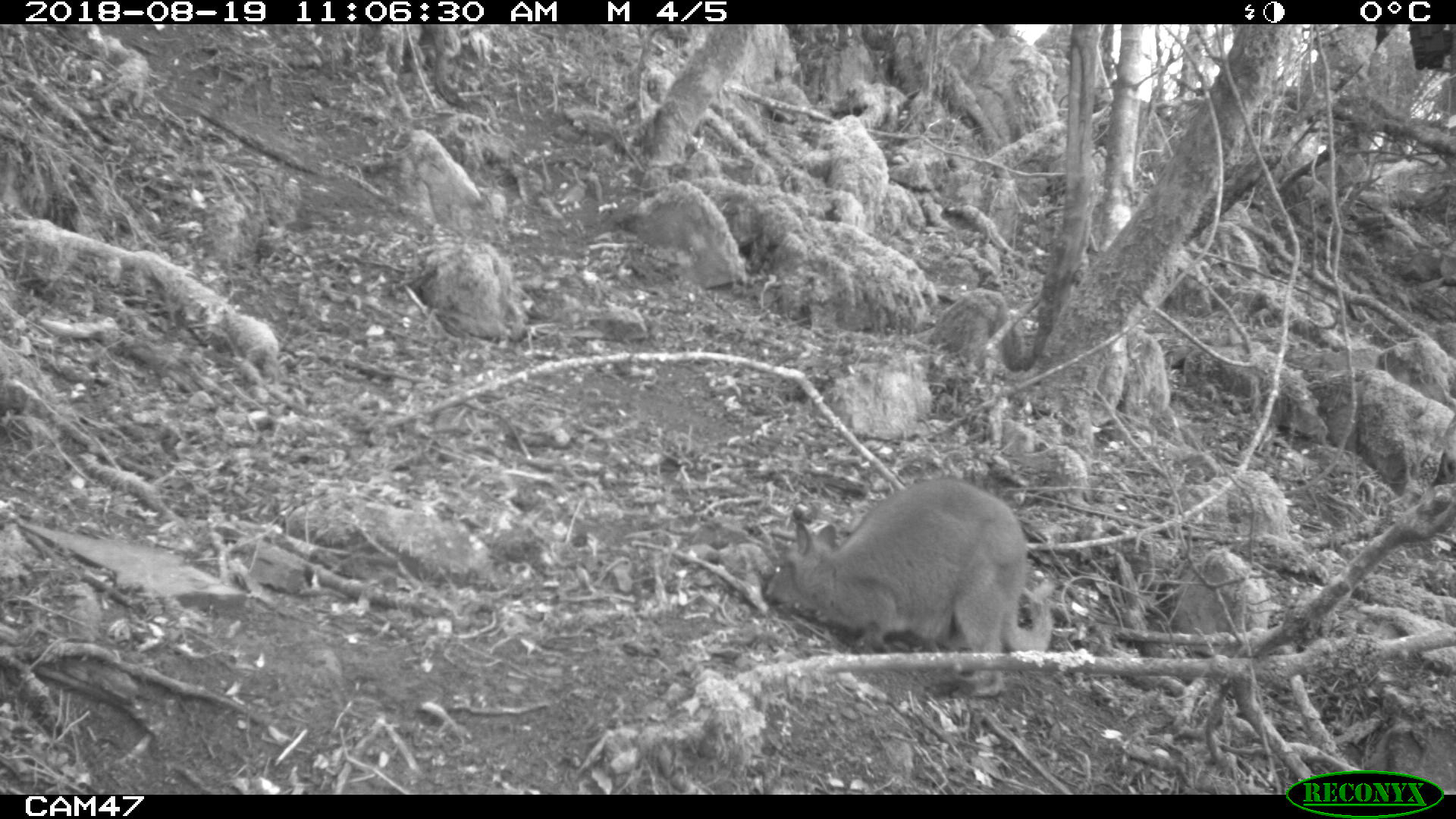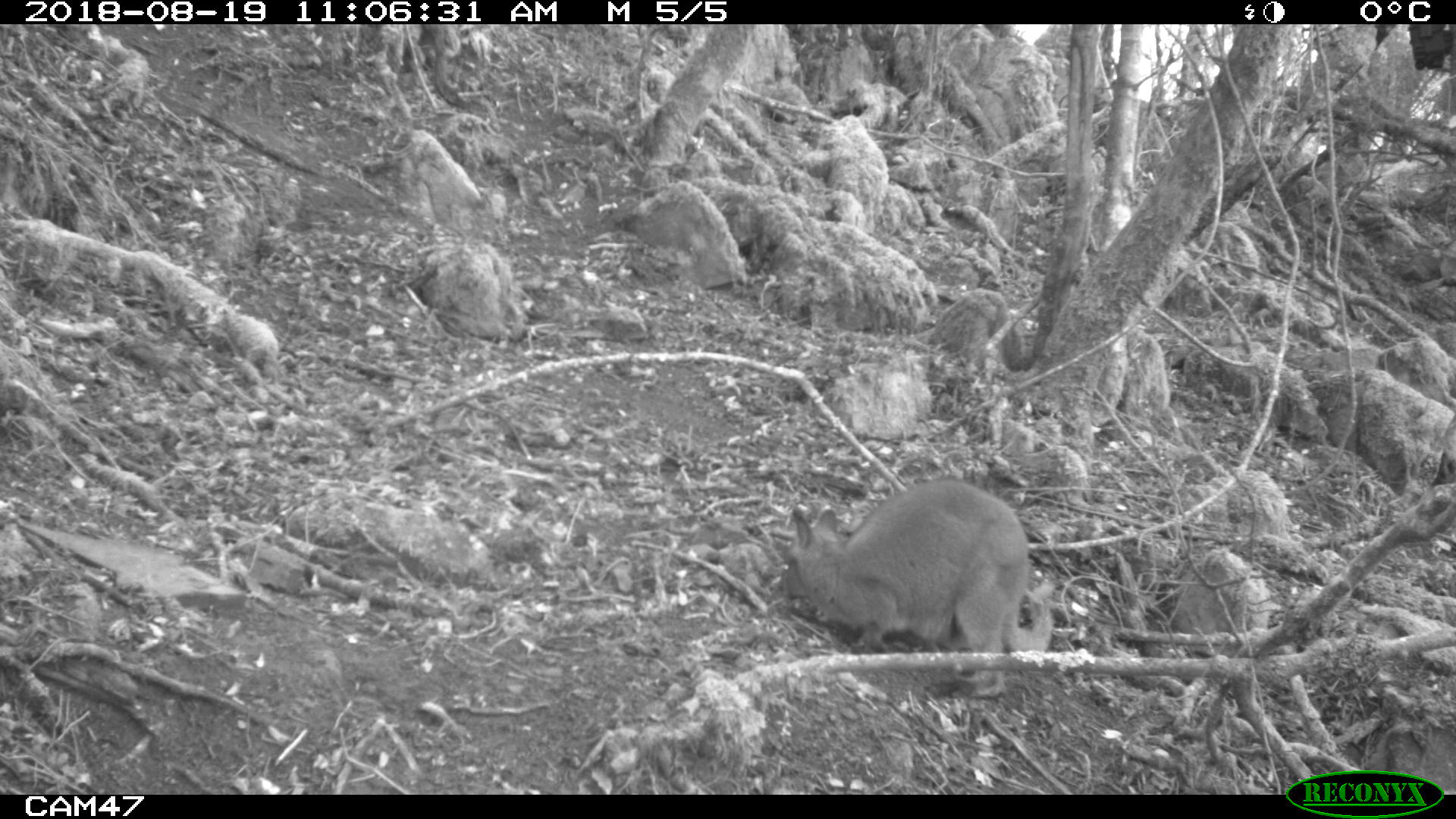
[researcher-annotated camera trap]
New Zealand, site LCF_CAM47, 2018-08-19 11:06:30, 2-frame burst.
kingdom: Animalia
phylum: Chordata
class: Mammalia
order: Diprotodontia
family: Macropodidae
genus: Notamacropus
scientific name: Notamacropus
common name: wallaby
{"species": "wallaby (Notamacropus)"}